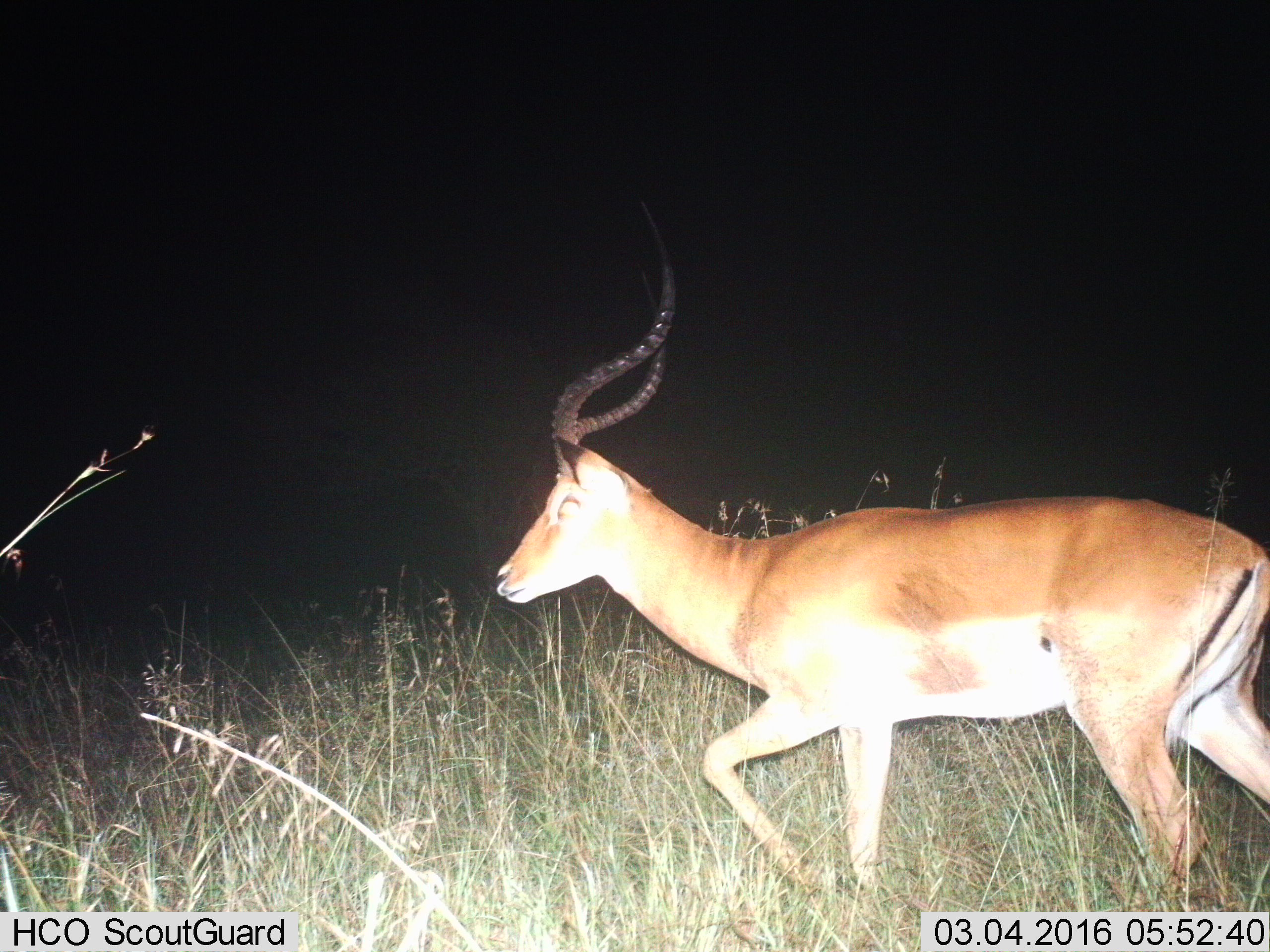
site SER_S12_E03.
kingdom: Animalia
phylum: Chordata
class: Mammalia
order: Artiodactyla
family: Bovidae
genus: Aepyceros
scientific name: Aepyceros melampus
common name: impala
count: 1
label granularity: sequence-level